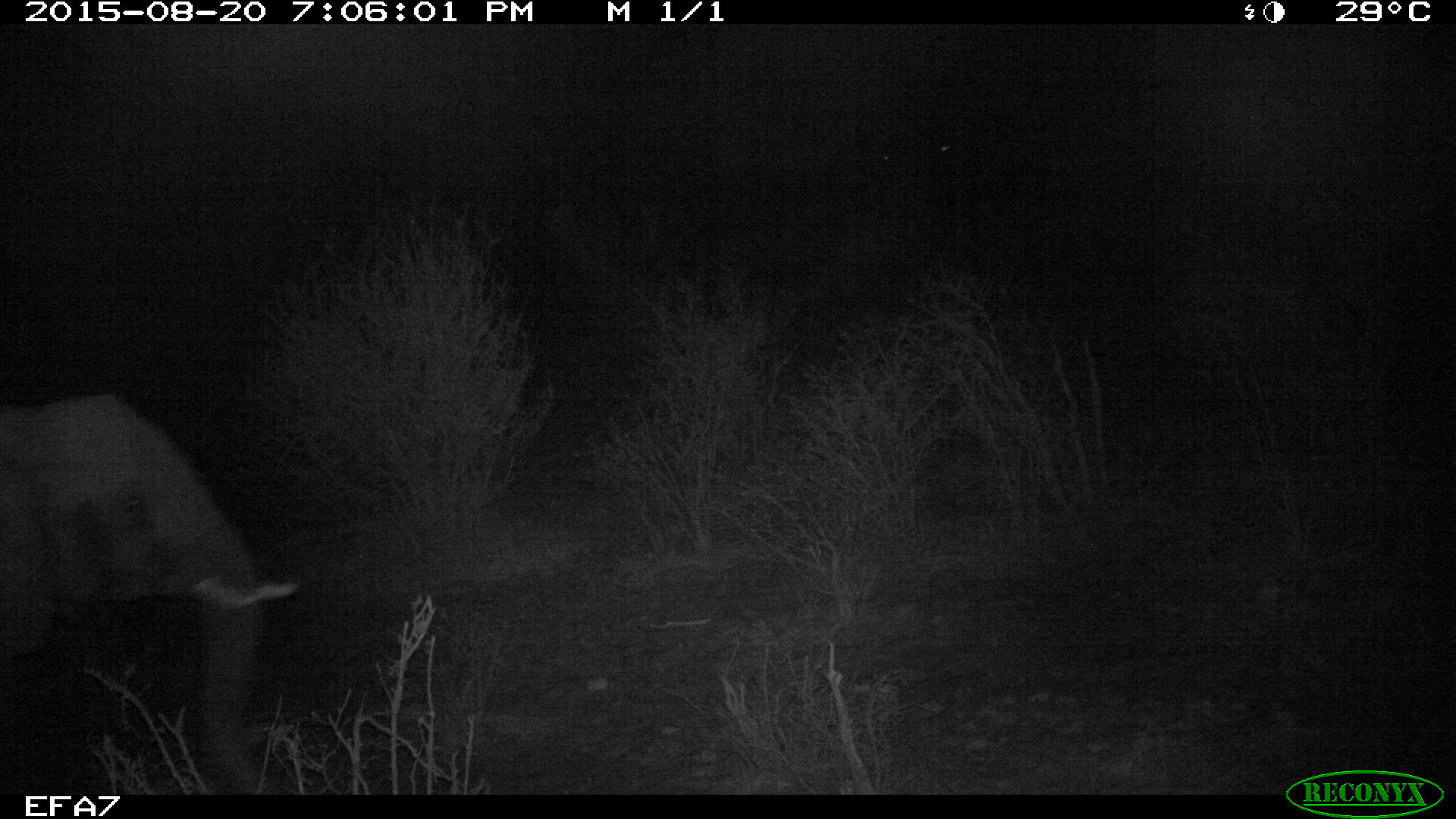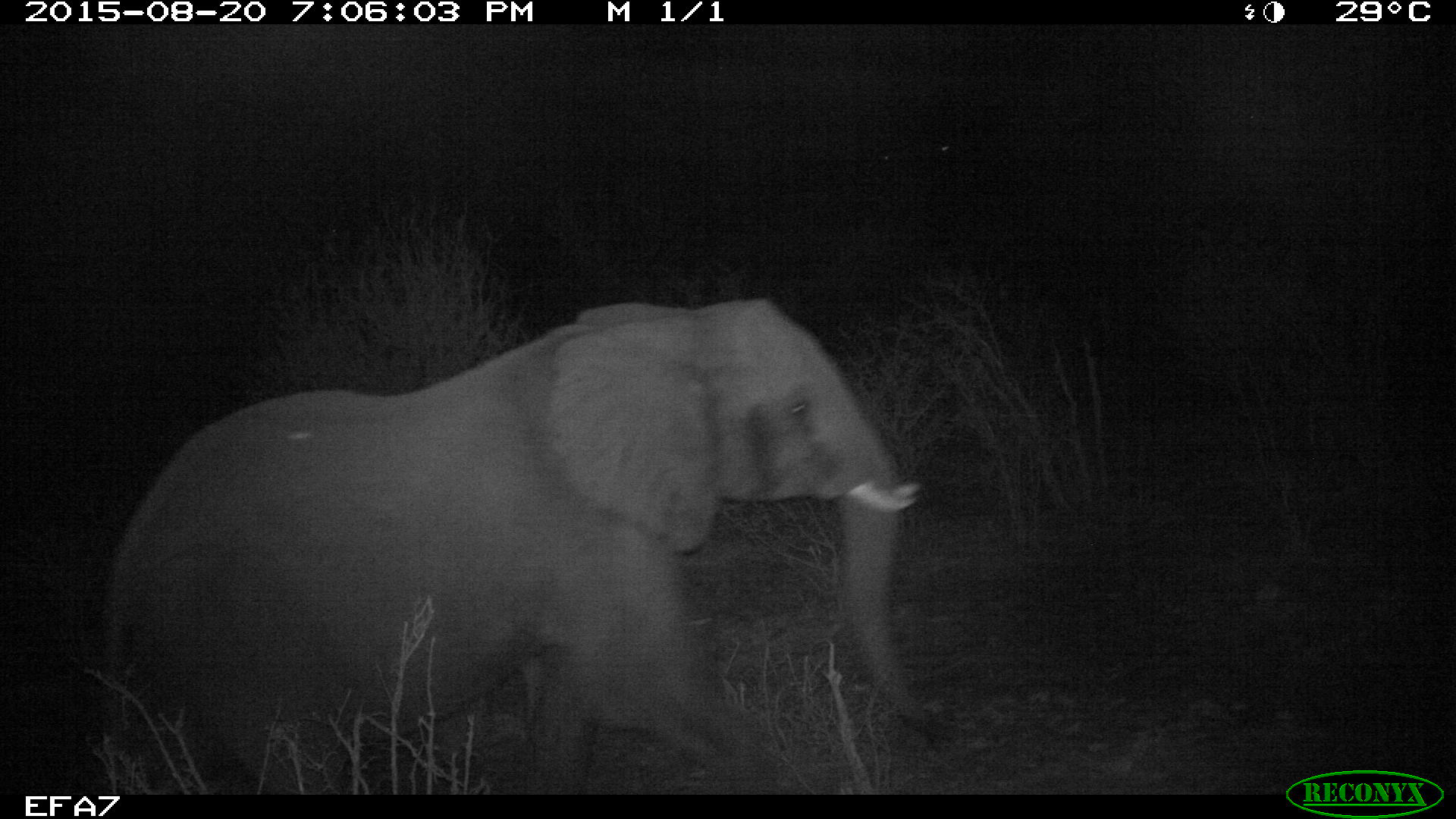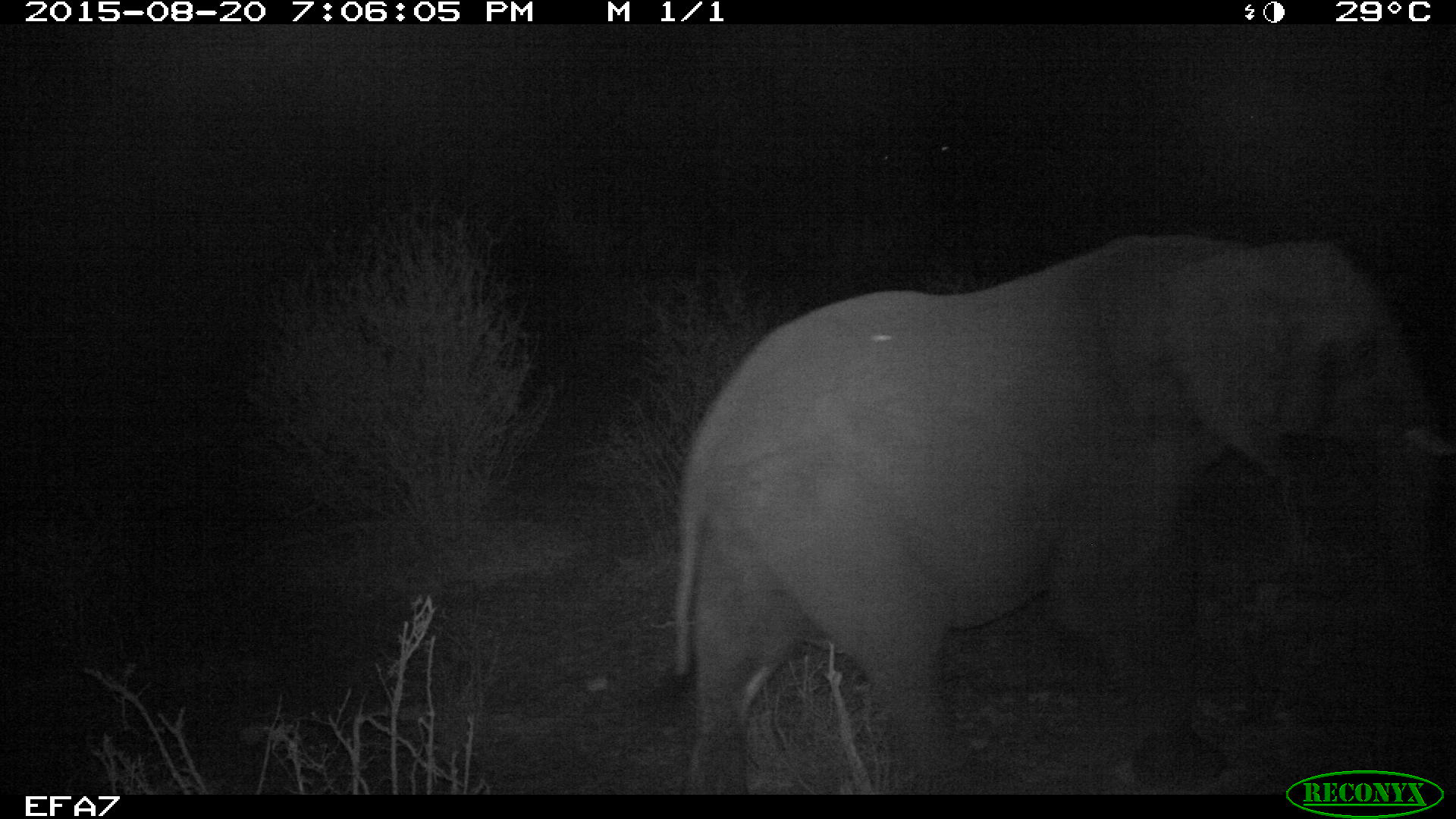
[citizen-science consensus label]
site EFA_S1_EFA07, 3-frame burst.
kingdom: Animalia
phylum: Chordata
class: Mammalia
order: Proboscidea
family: Elephantidae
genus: Loxodonta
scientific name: Loxodonta africana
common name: african bush elephant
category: elephant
Elephant (african bush elephant) (Loxodonta africana), count 1. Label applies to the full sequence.